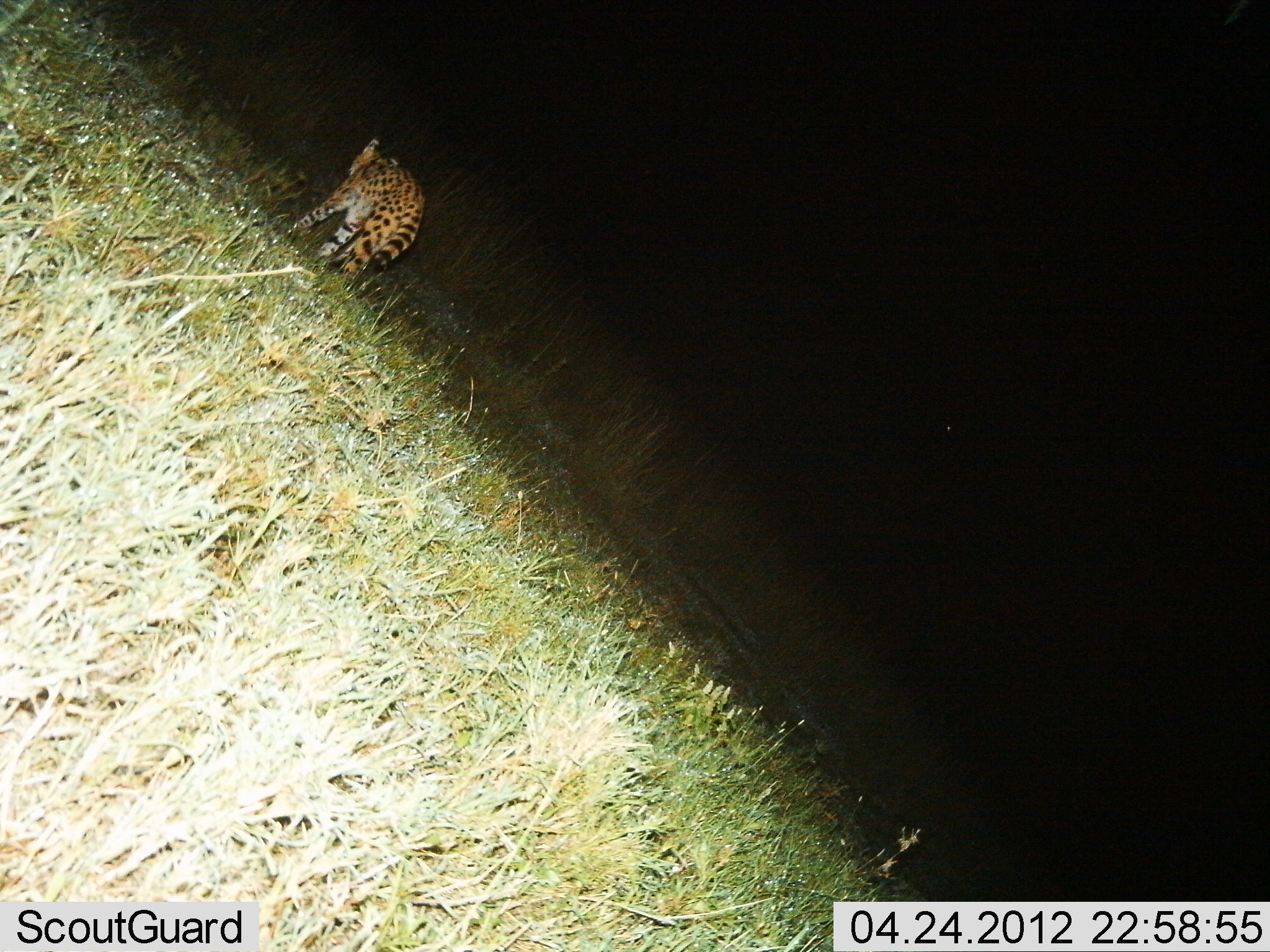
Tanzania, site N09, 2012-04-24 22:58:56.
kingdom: Animalia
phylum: Chordata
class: Mammalia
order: Carnivora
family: Felidae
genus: Leptailurus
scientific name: Leptailurus serval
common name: serval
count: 1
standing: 9%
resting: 0%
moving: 91%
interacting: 0%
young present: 0%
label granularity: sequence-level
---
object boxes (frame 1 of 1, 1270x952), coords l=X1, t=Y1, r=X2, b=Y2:
animal: l=285, t=135, r=426, b=297